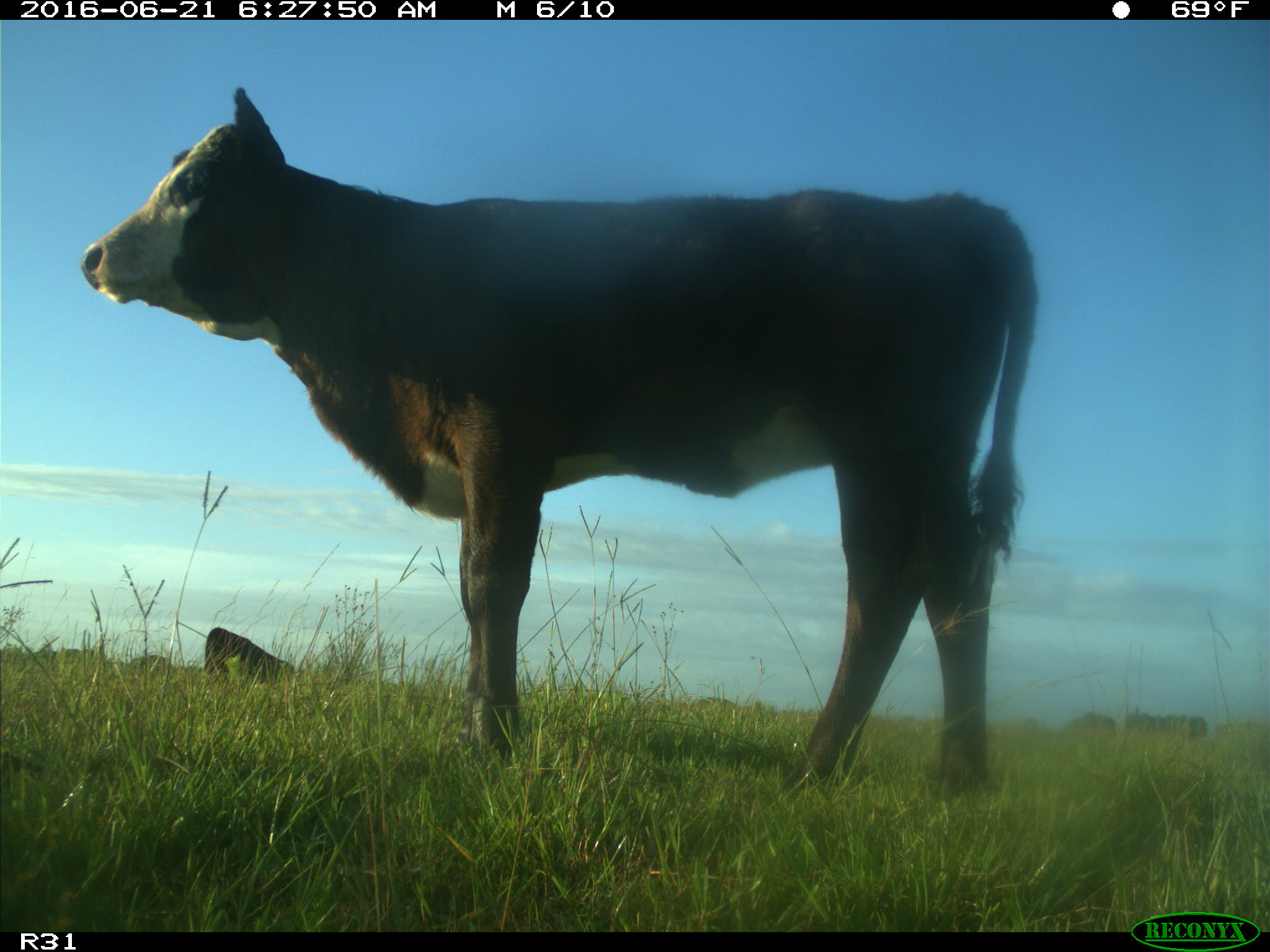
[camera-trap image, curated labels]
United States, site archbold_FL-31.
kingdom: Animalia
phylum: Chordata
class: Mammalia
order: Artiodactyla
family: Bovidae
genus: Bos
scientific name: Bos taurus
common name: domestic cow